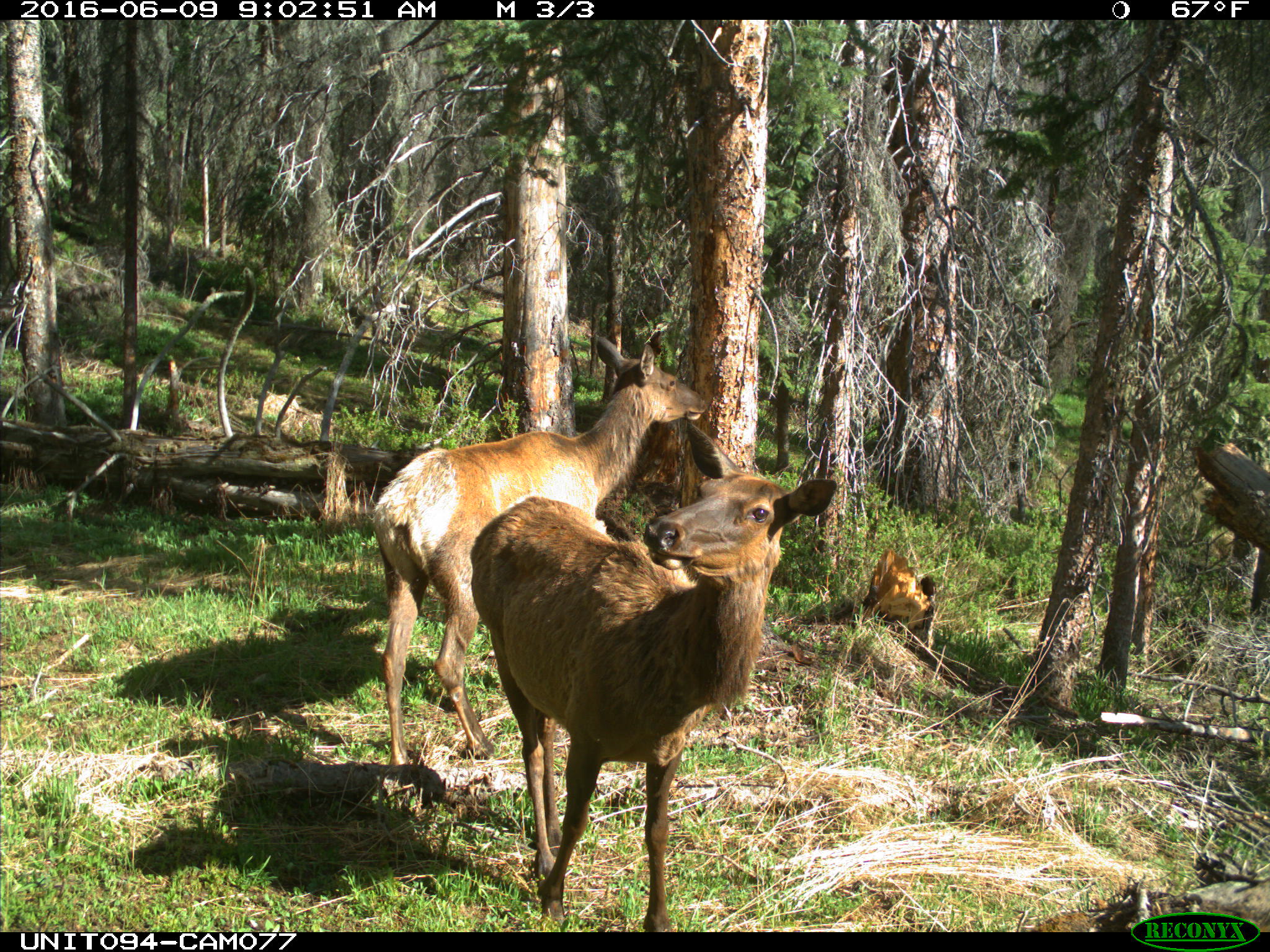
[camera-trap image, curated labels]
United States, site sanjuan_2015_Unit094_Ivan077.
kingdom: Animalia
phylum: Chordata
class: Mammalia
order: Artiodactyla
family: Cervidae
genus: Cervus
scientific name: Cervus elaphus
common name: red deer